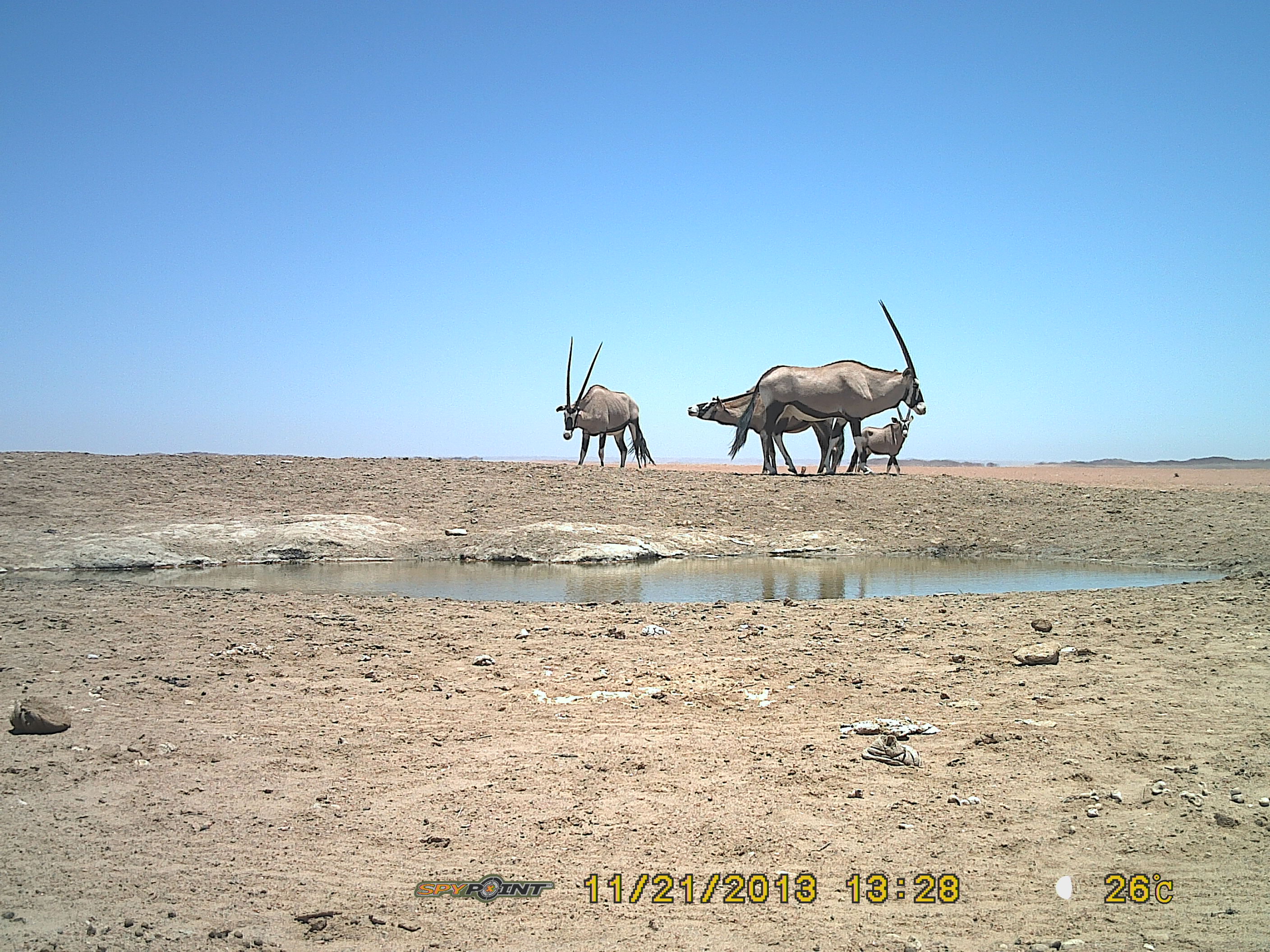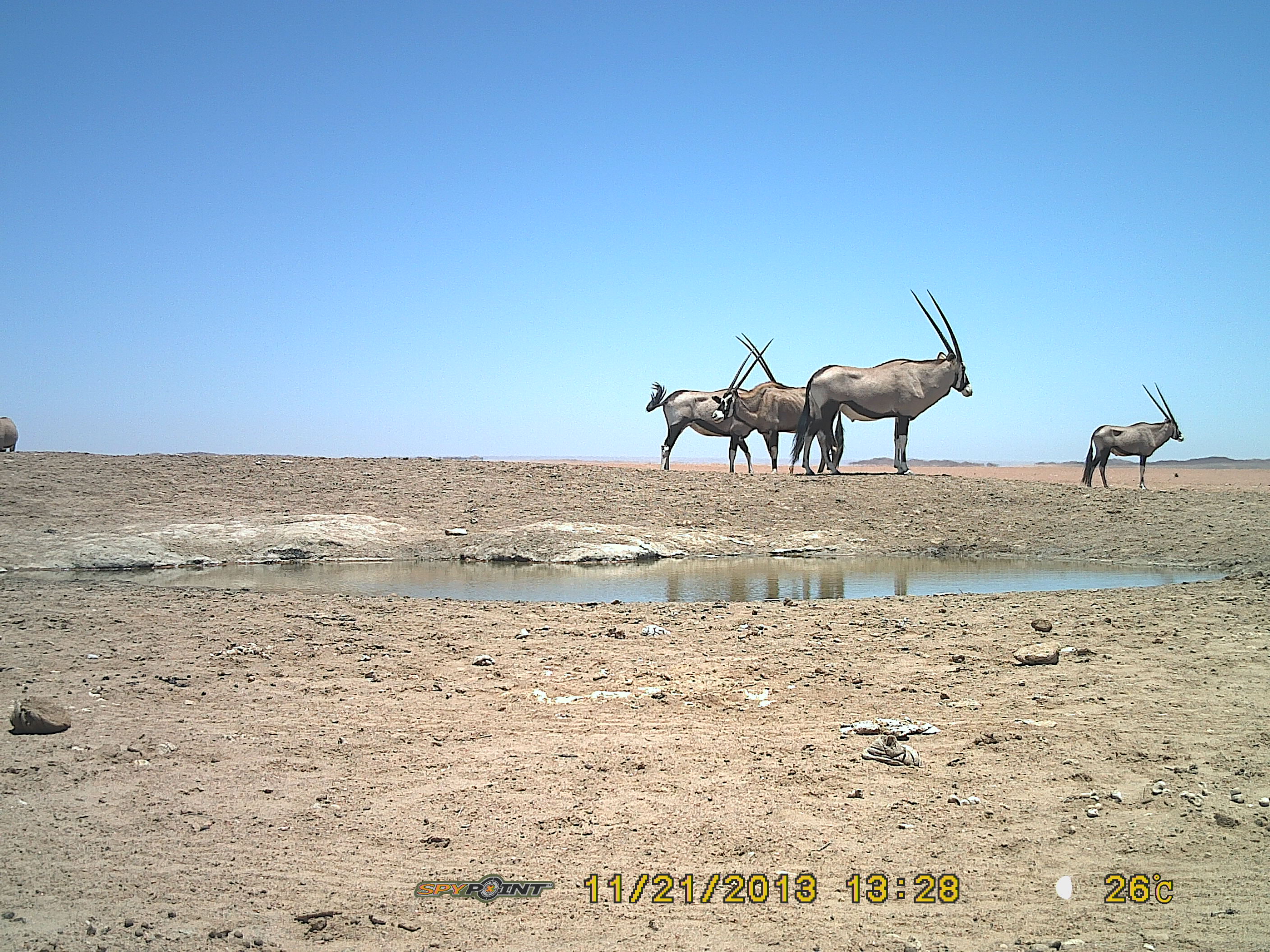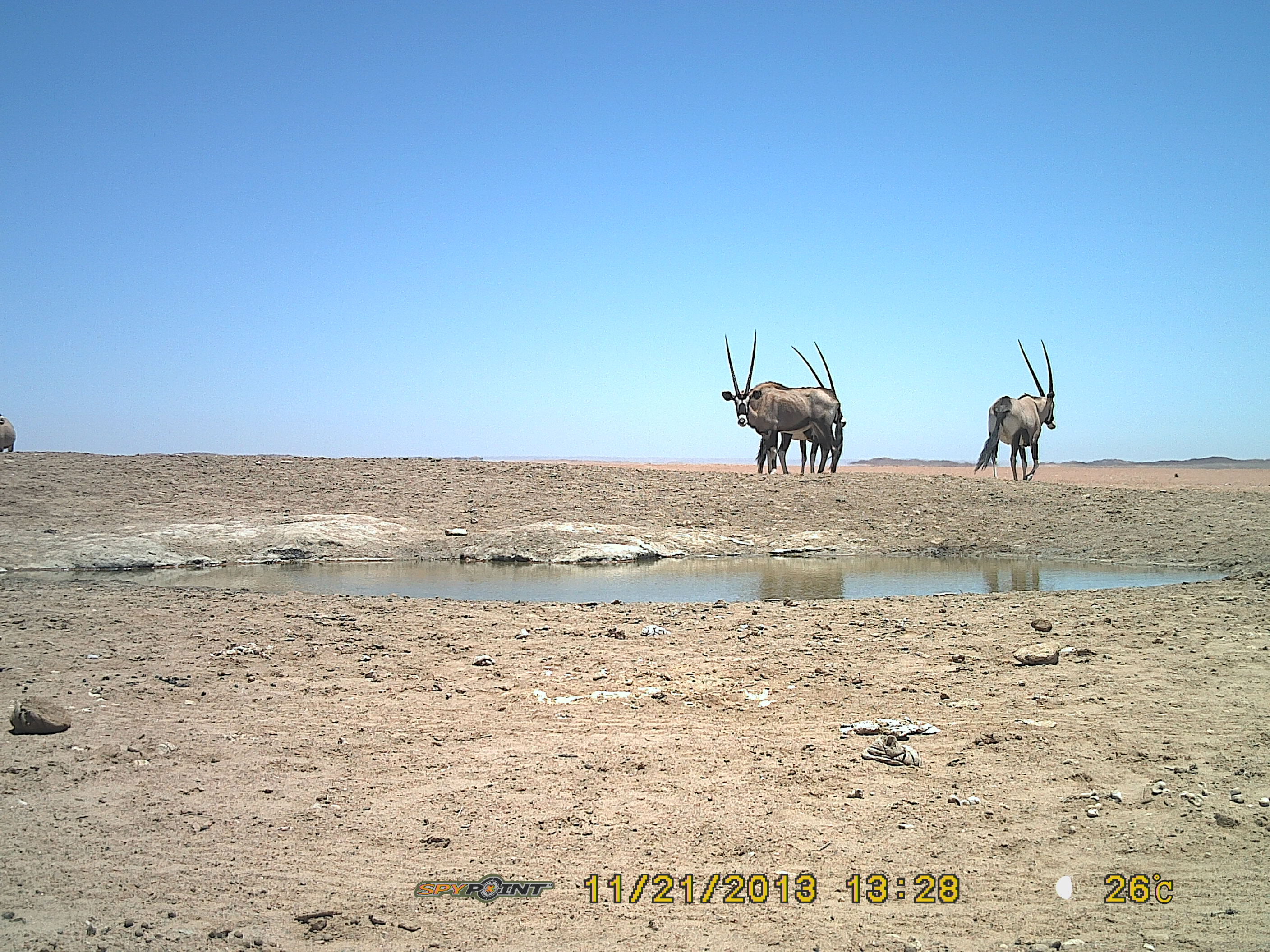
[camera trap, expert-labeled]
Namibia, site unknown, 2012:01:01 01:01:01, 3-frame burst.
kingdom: Animalia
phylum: Chordata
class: Mammalia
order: Artiodactyla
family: Bovidae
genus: Oryx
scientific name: Oryx gazella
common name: gemsbok